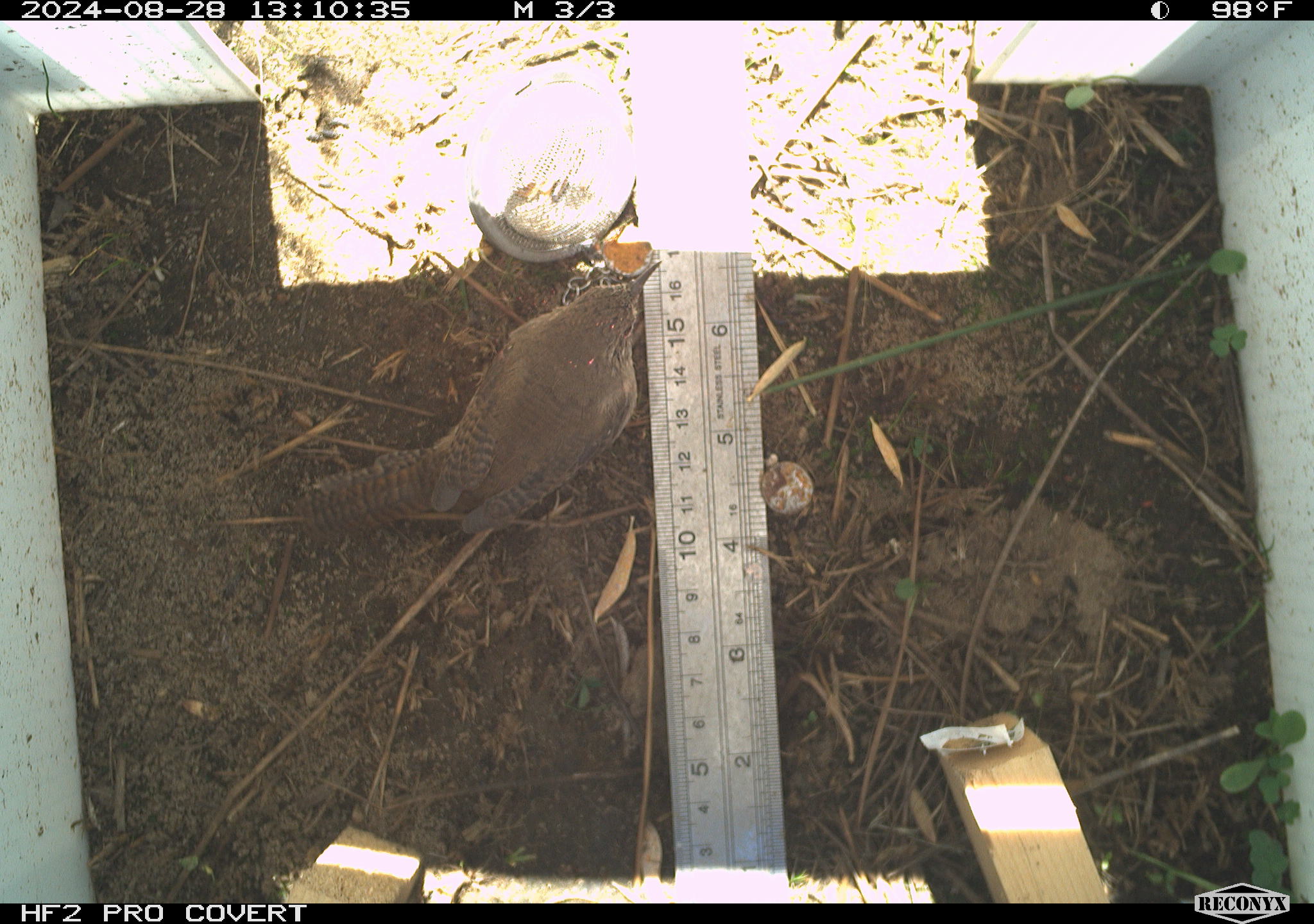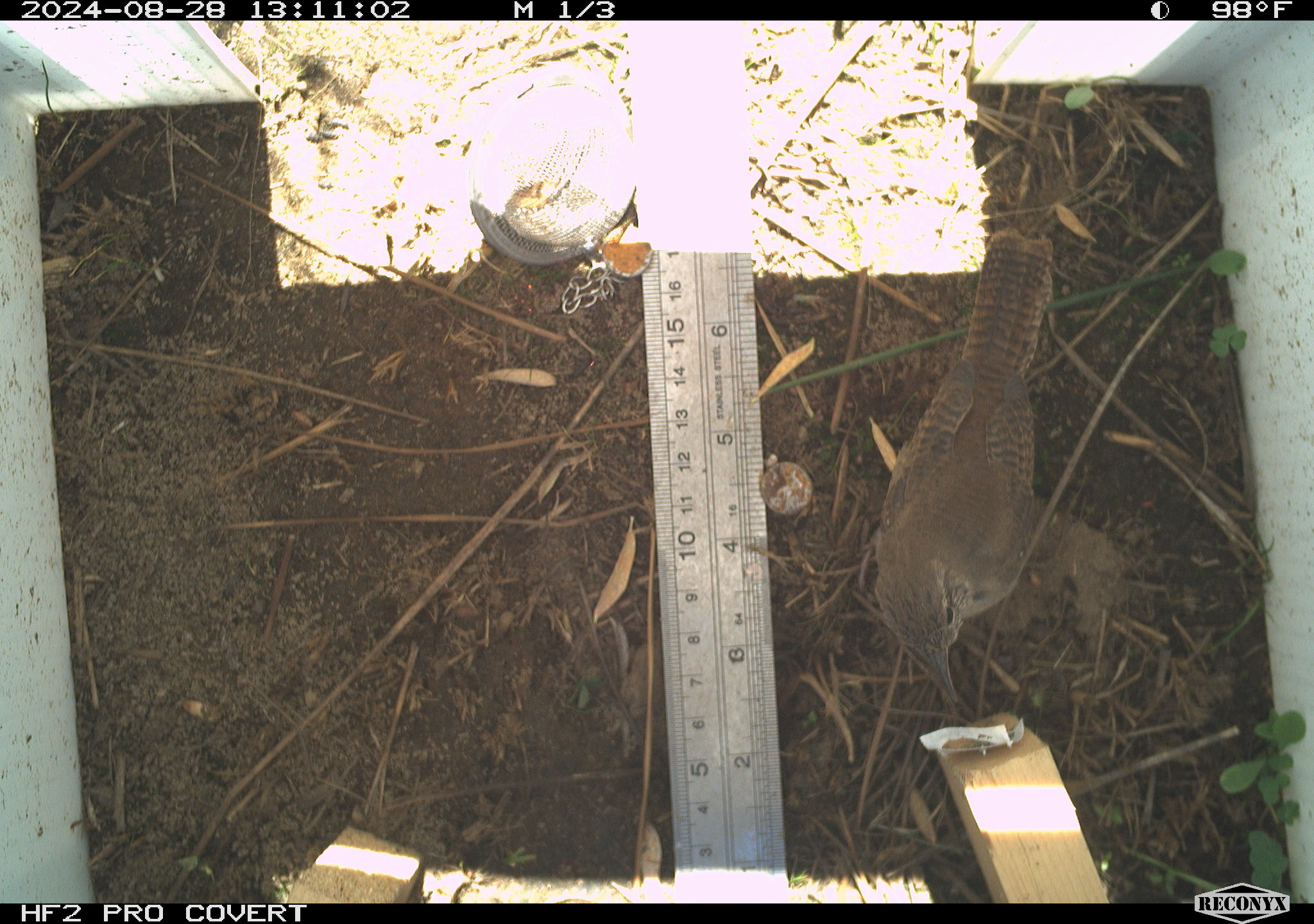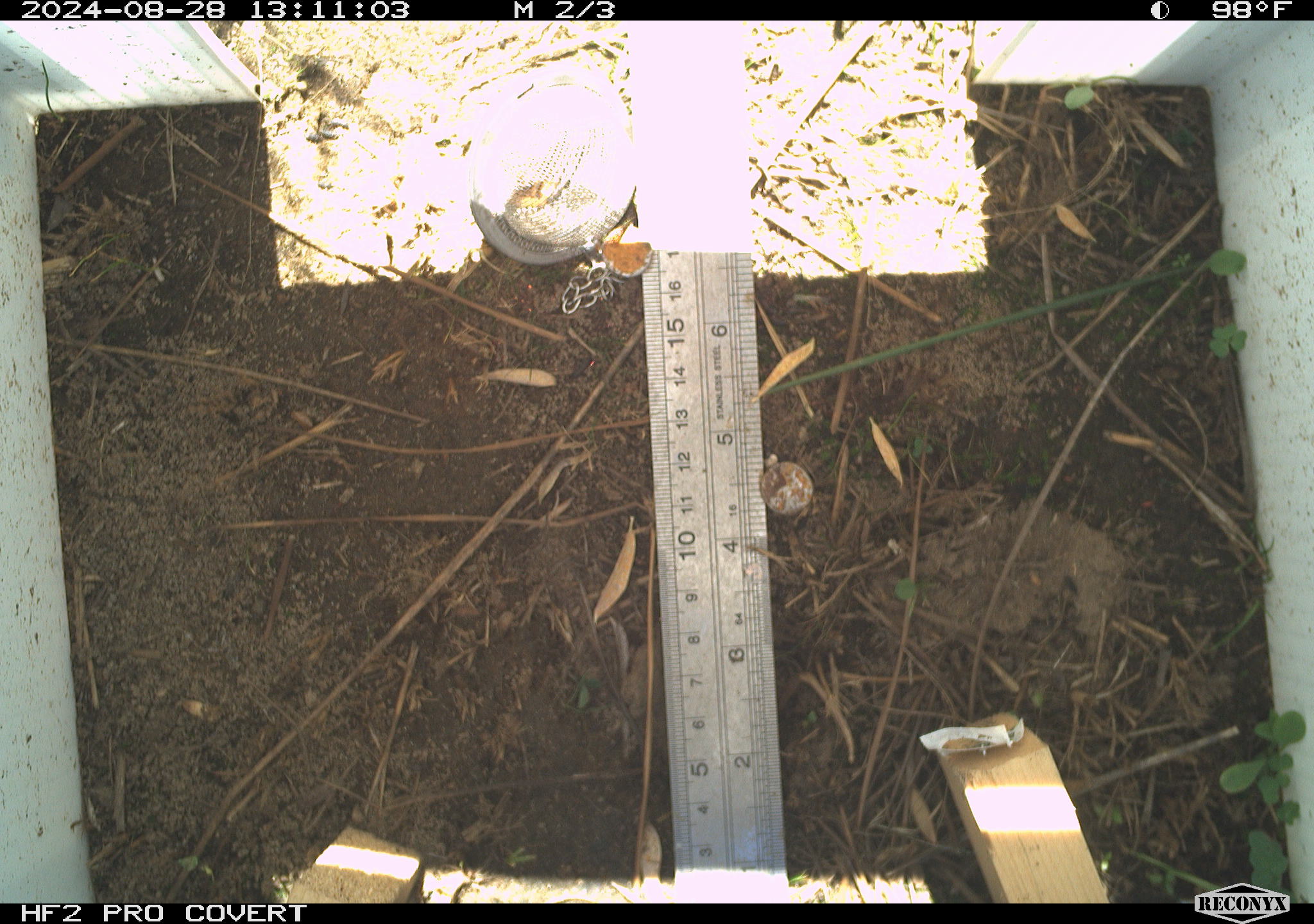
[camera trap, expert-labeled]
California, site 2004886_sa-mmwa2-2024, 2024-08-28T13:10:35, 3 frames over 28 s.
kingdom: Animalia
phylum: Chordata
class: Aves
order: Passeriformes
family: Troglodytidae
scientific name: Troglodytidae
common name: wren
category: troglodytidae family